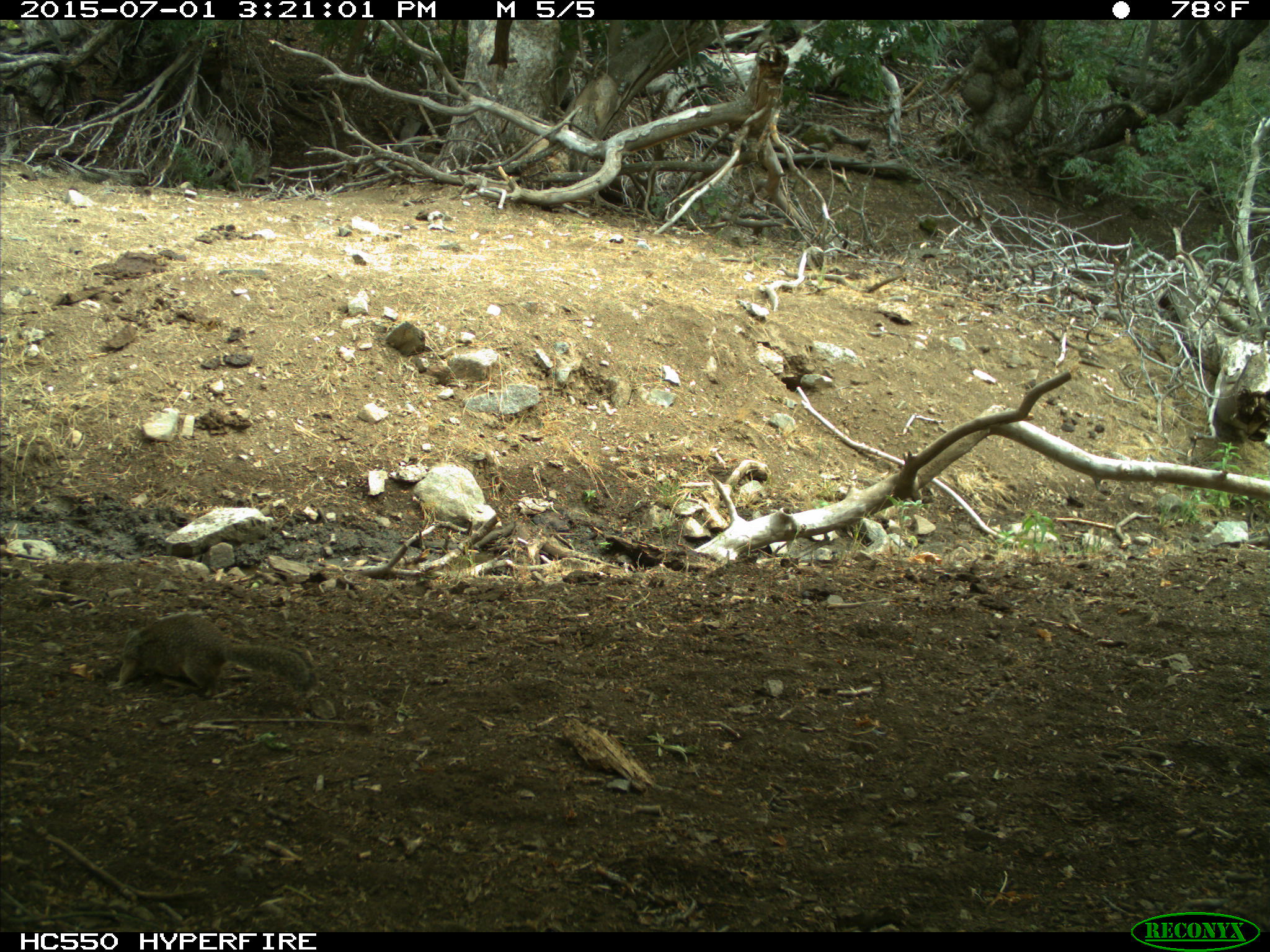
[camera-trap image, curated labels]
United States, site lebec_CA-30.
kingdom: Animalia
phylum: Chordata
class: Mammalia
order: Rodentia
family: Sciuridae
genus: Otospermophilus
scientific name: Otospermophilus beecheyi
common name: california ground squirrel